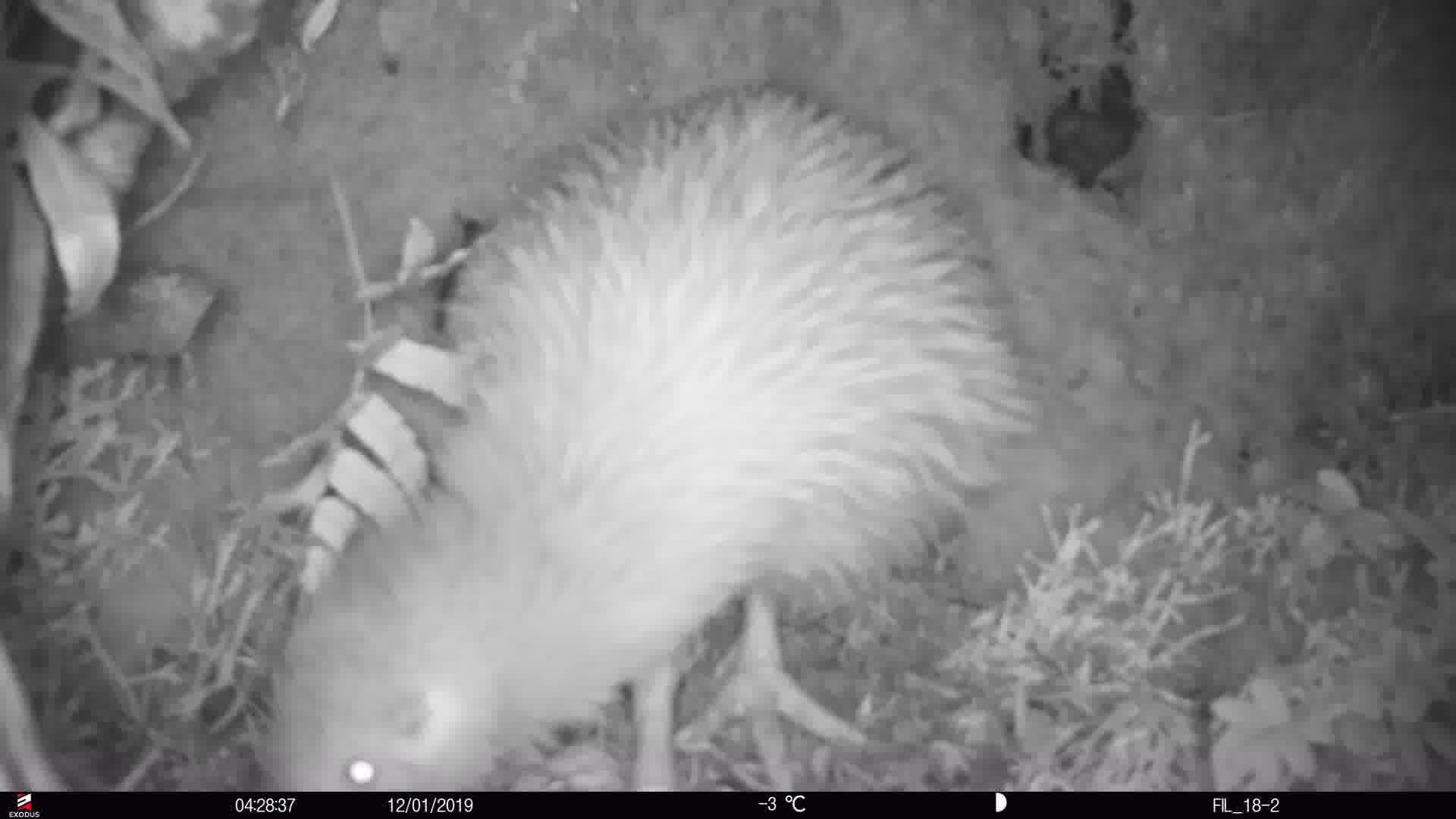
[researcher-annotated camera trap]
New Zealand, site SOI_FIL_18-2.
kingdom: Animalia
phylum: Chordata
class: Aves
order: Apterygiformes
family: Apterygidae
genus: Apteryx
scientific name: Apteryx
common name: kiwi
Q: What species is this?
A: Kiwi (Apteryx).